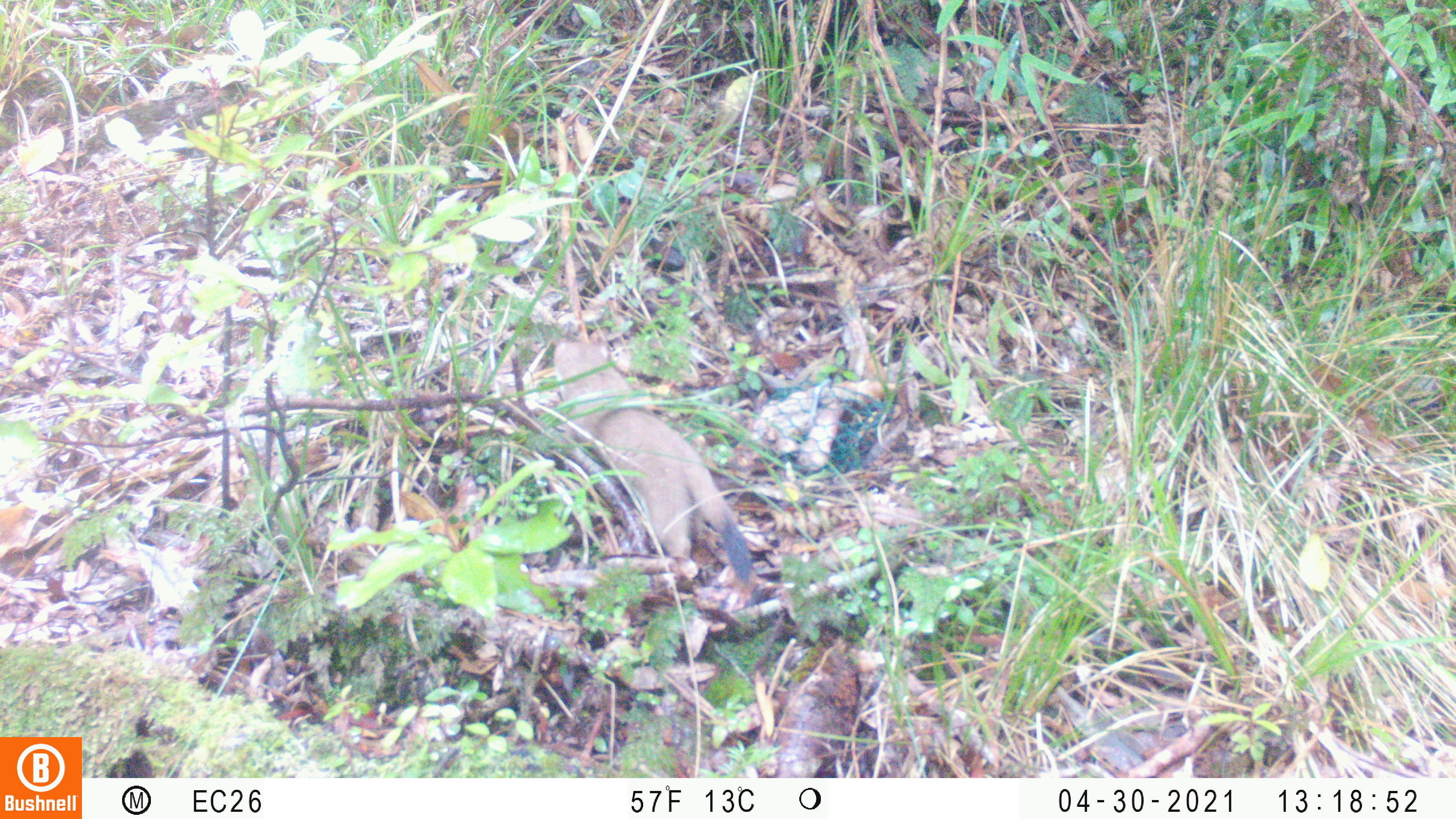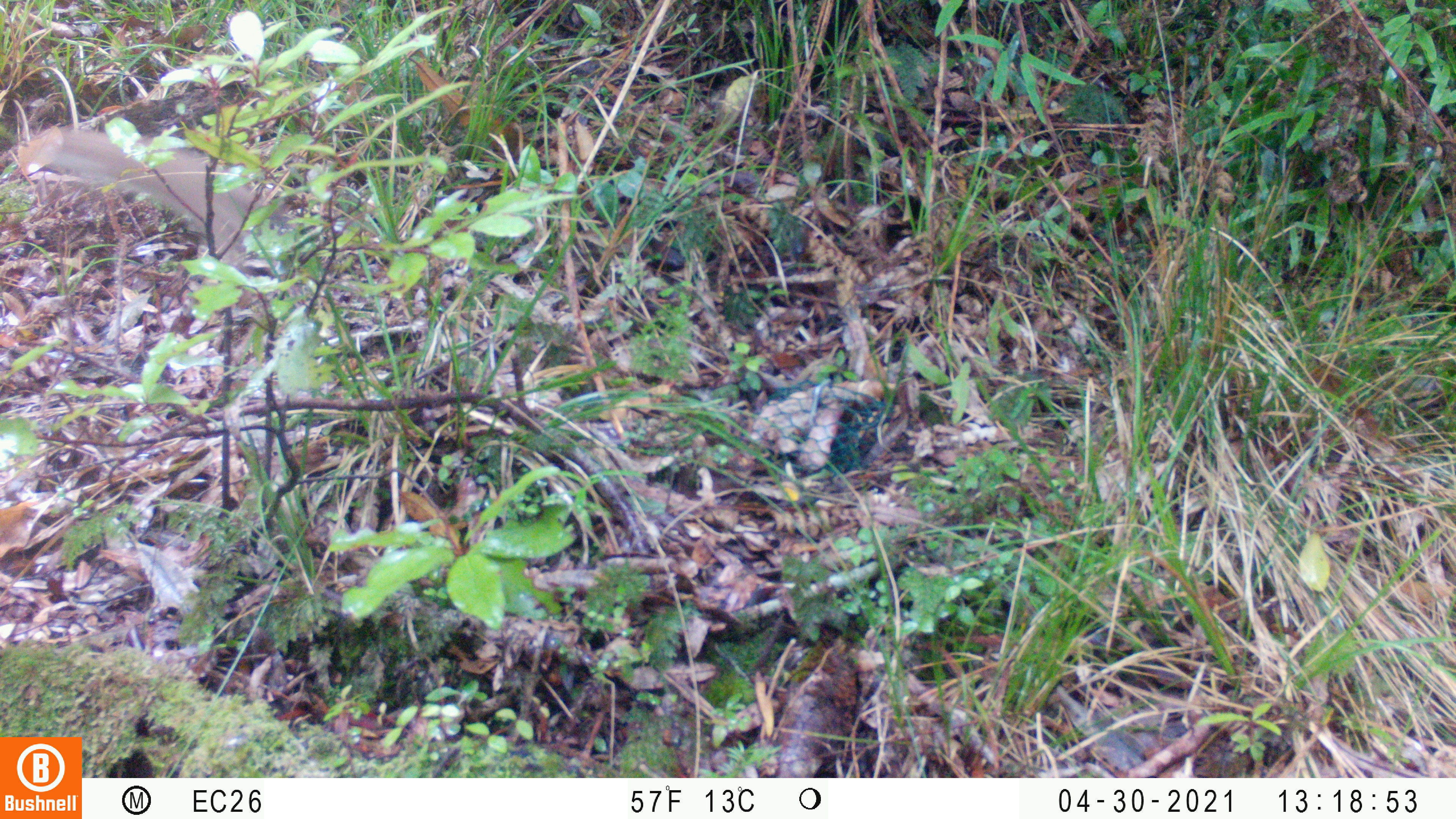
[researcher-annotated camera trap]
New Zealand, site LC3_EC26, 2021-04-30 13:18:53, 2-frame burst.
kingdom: Animalia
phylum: Chordata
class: Mammalia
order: Carnivora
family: Mustelidae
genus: Mustela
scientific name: Mustela erminea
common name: stoat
Stoat (Mustela erminea).